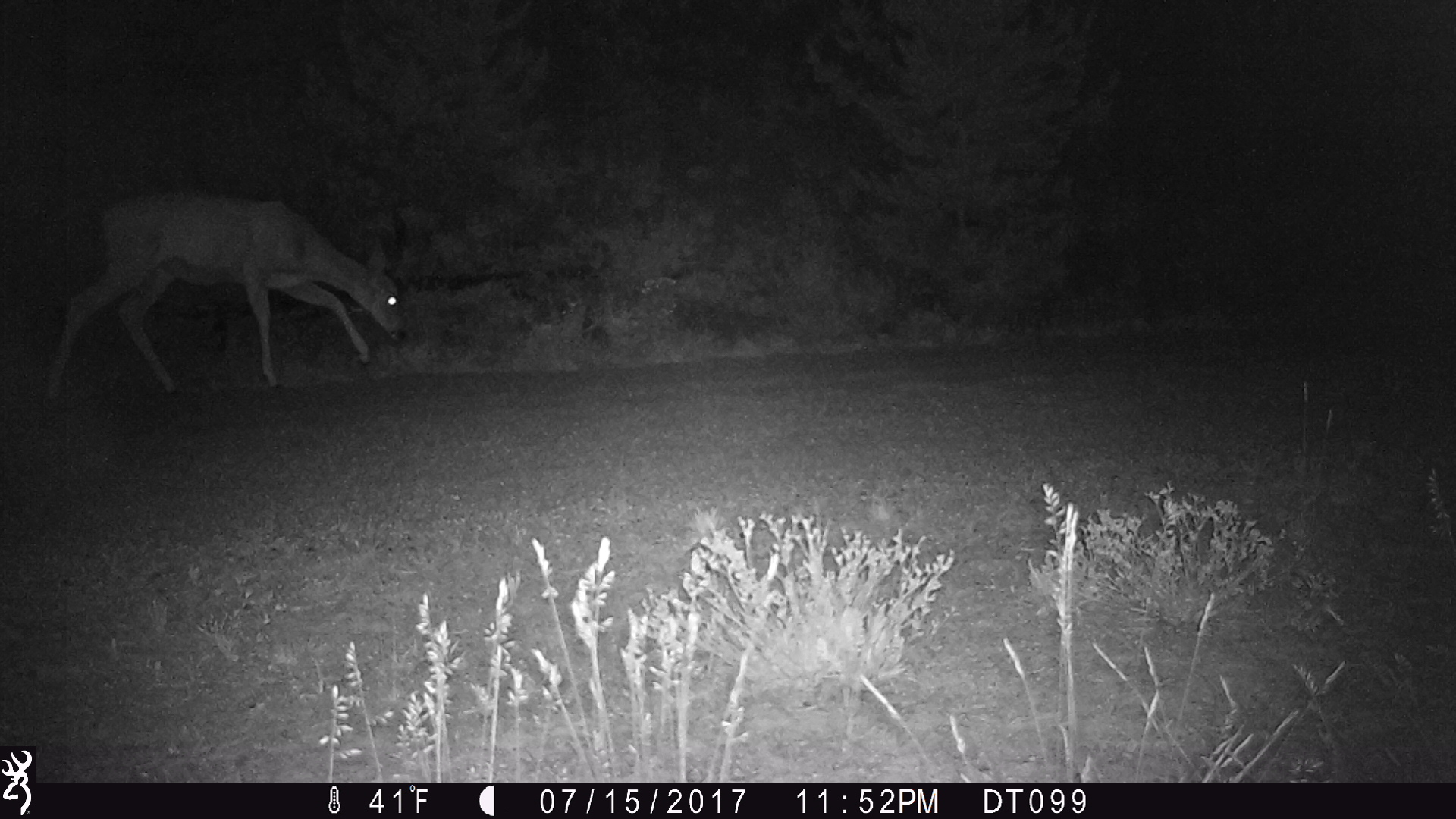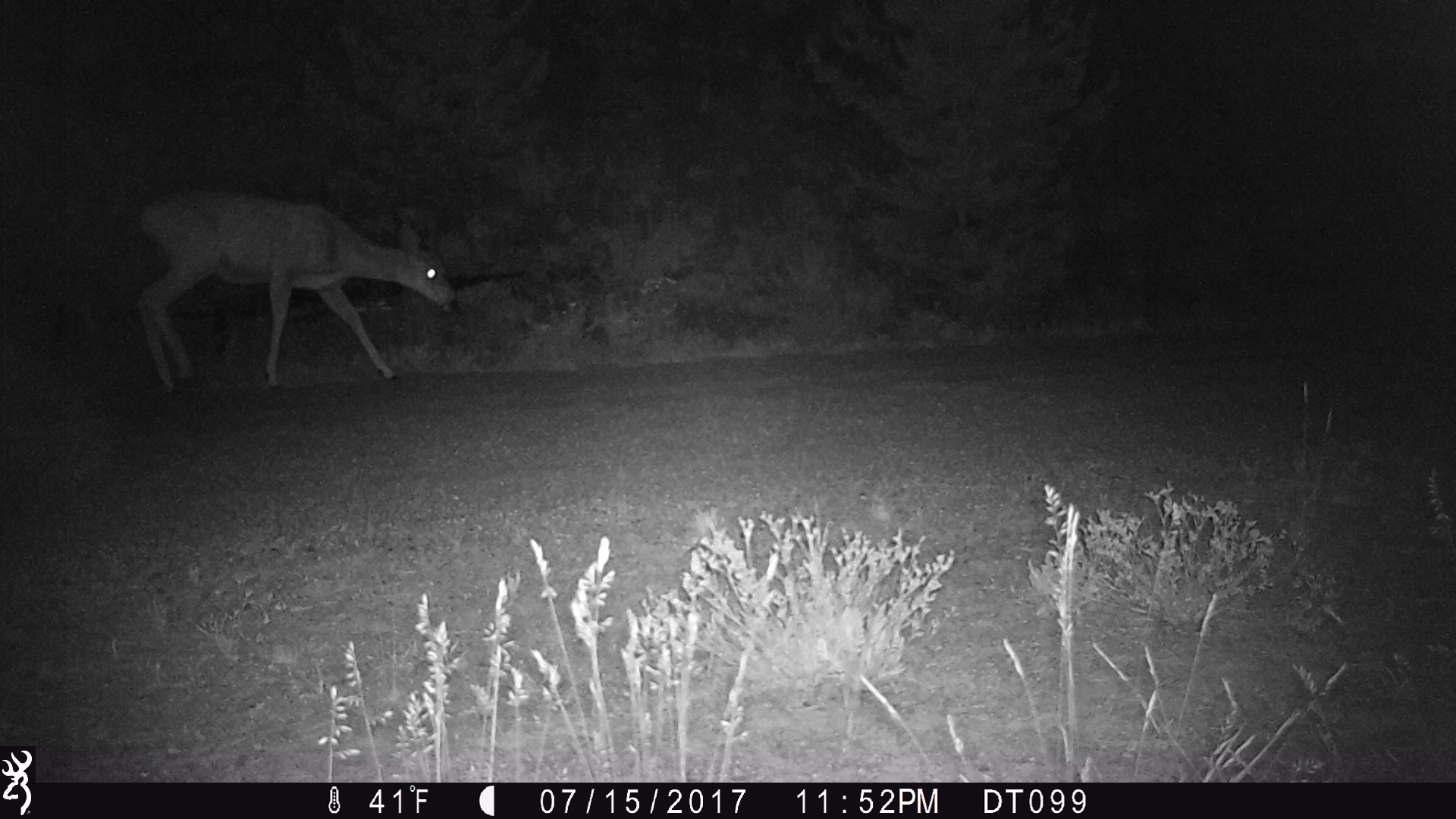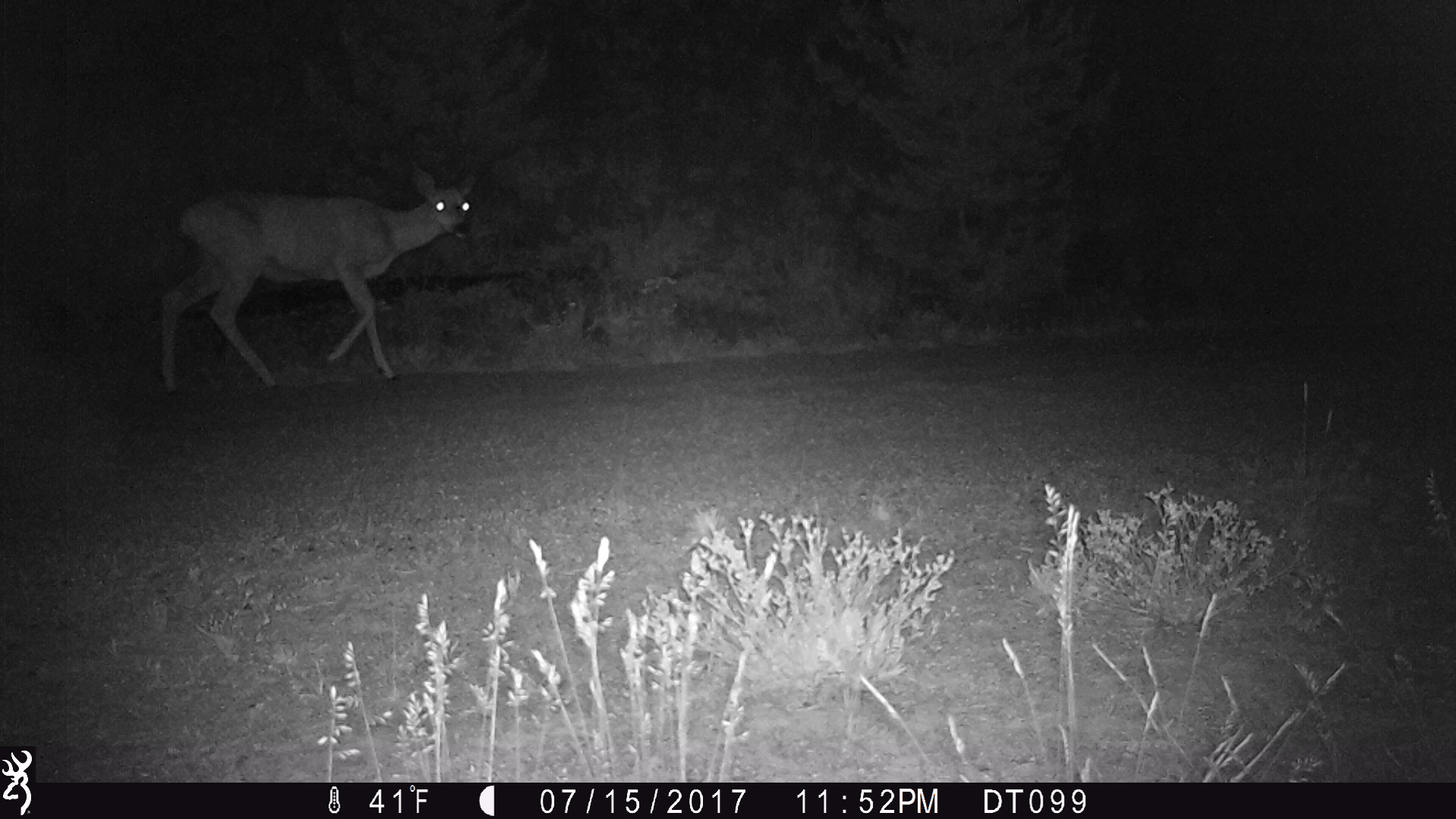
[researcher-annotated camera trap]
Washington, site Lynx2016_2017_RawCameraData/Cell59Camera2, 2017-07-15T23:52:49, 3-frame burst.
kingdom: Animalia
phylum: Chordata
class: Mammalia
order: Artiodactyla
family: Cervidae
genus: Odocoileus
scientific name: Odocoileus hemionus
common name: mule deer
Odocoileus hemionus (mule deer). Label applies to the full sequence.